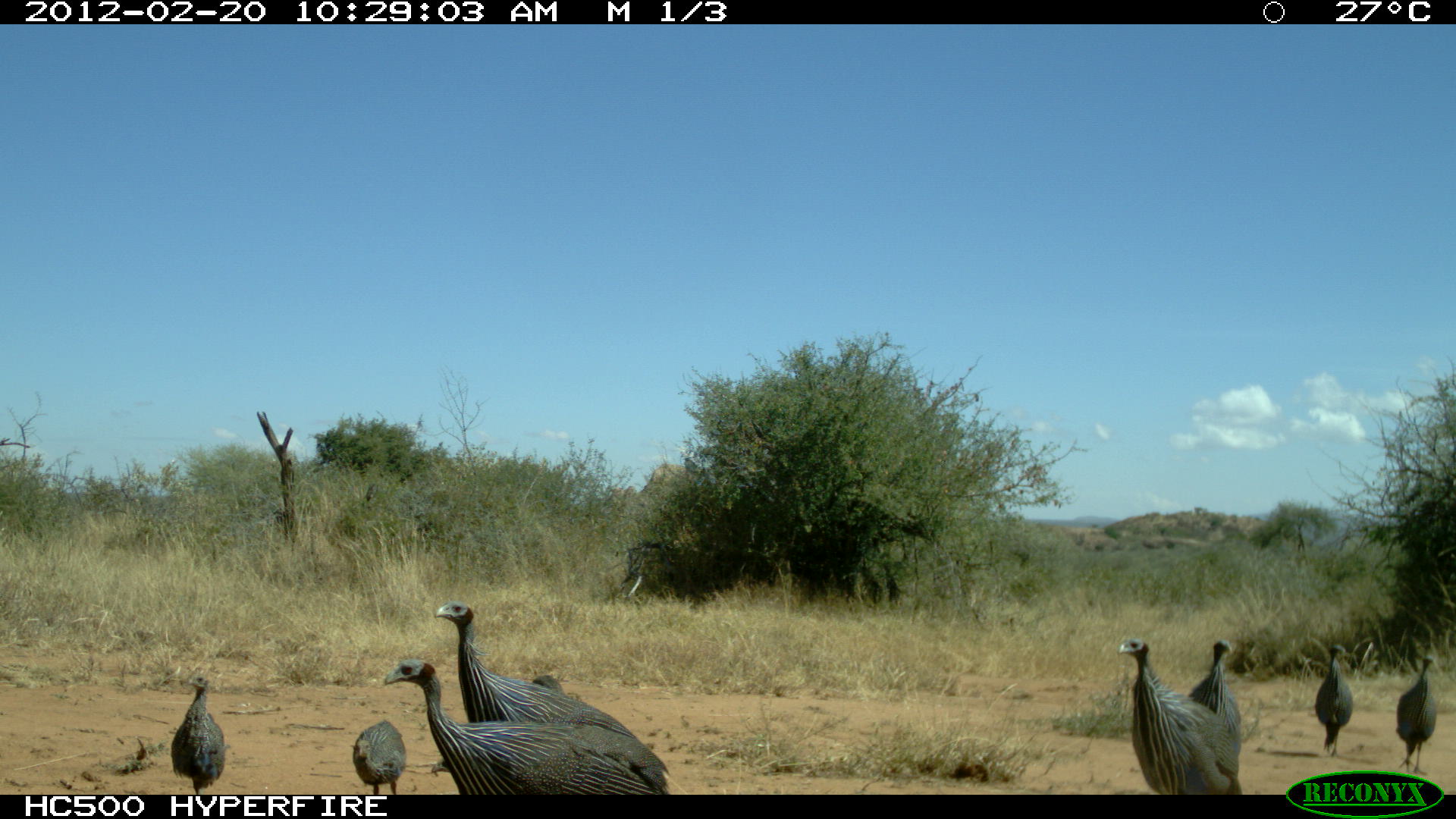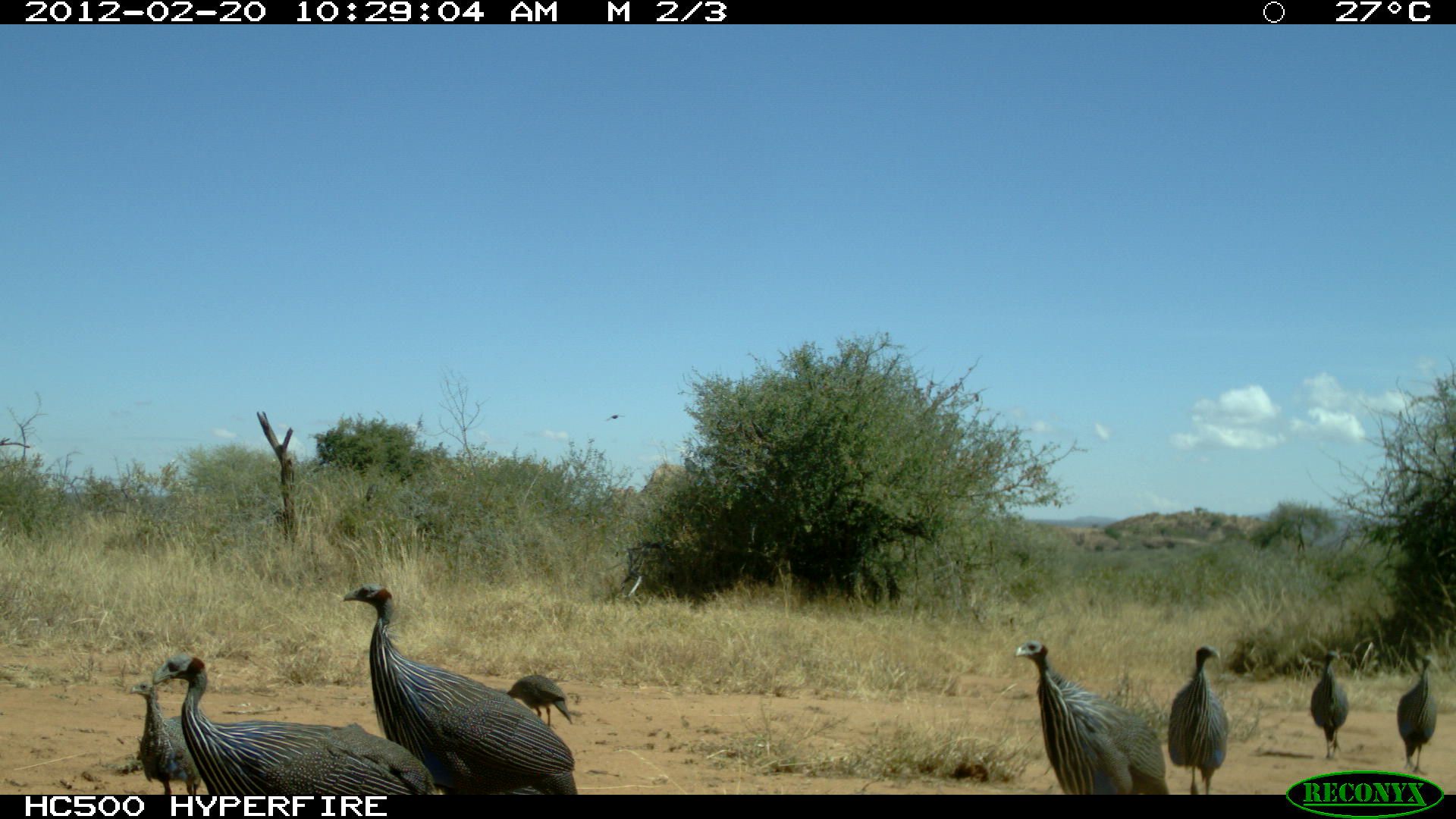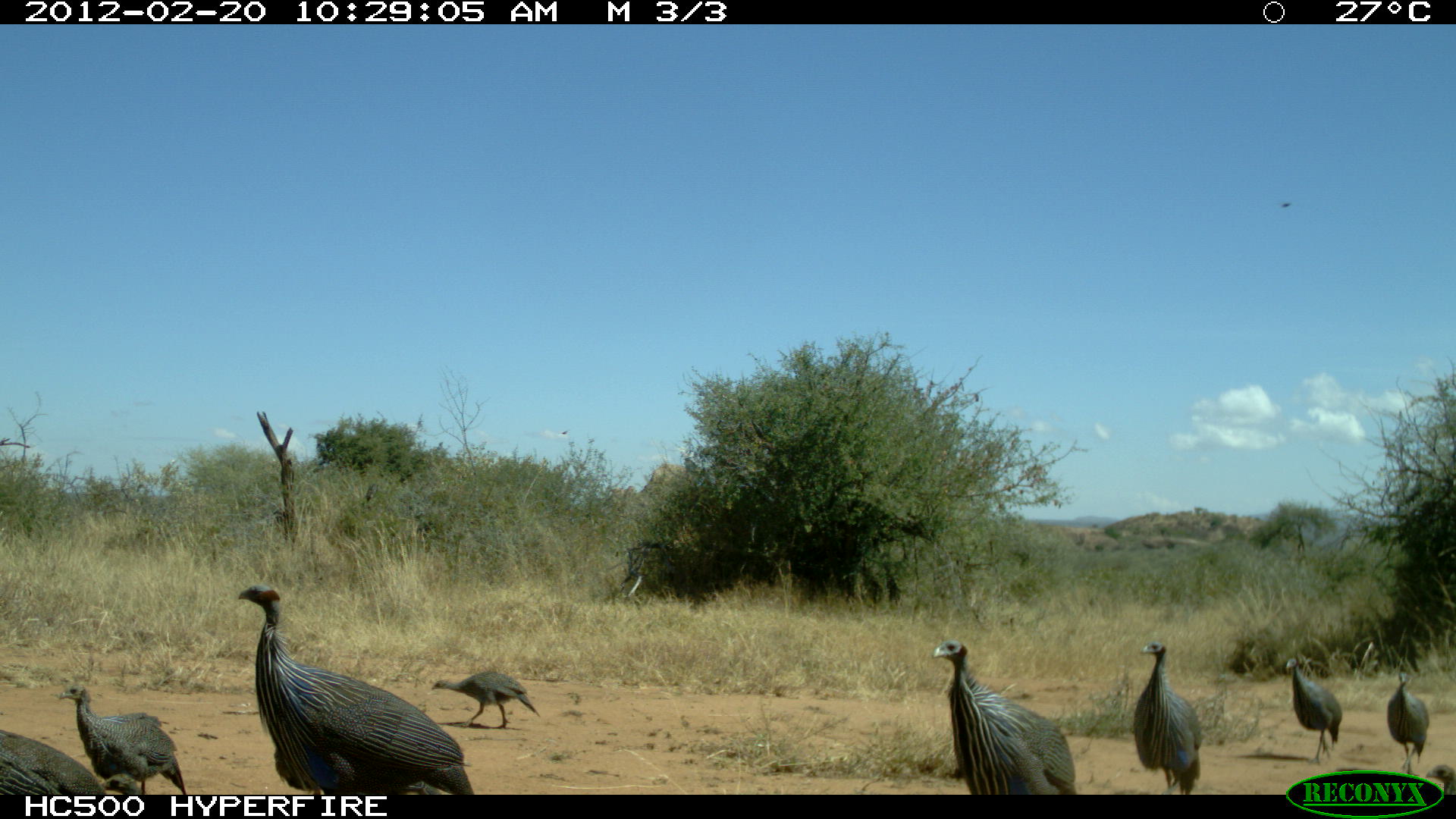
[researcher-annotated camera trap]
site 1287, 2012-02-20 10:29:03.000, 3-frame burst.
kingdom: Animalia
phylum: Chordata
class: Aves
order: Galliformes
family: Numididae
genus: Acryllium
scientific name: Acryllium vulturinum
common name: vulturine guineafowl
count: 9